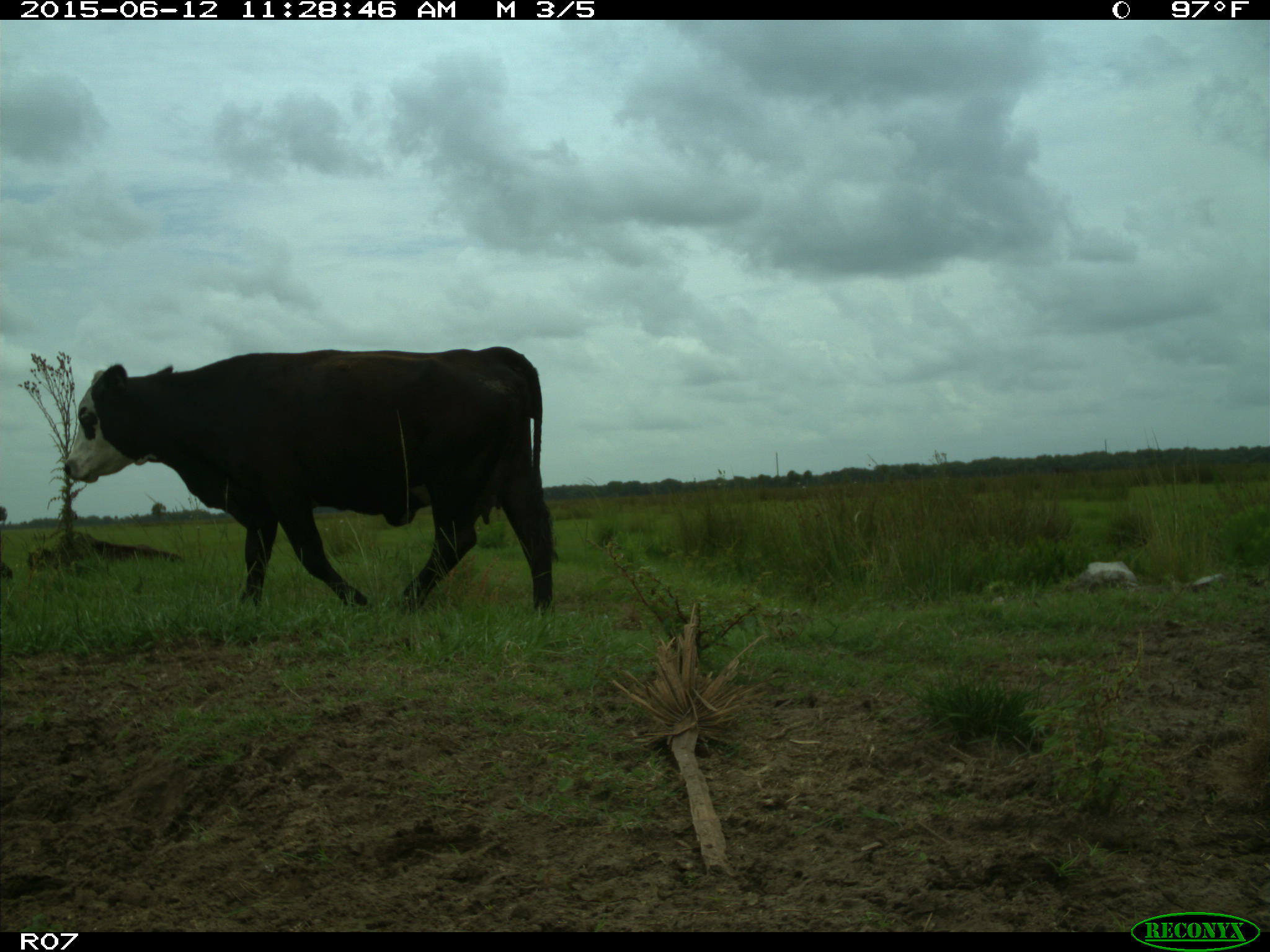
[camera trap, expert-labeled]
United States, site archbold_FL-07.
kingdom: Animalia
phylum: Chordata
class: Mammalia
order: Artiodactyla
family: Bovidae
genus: Bos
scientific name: Bos taurus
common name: domestic cow